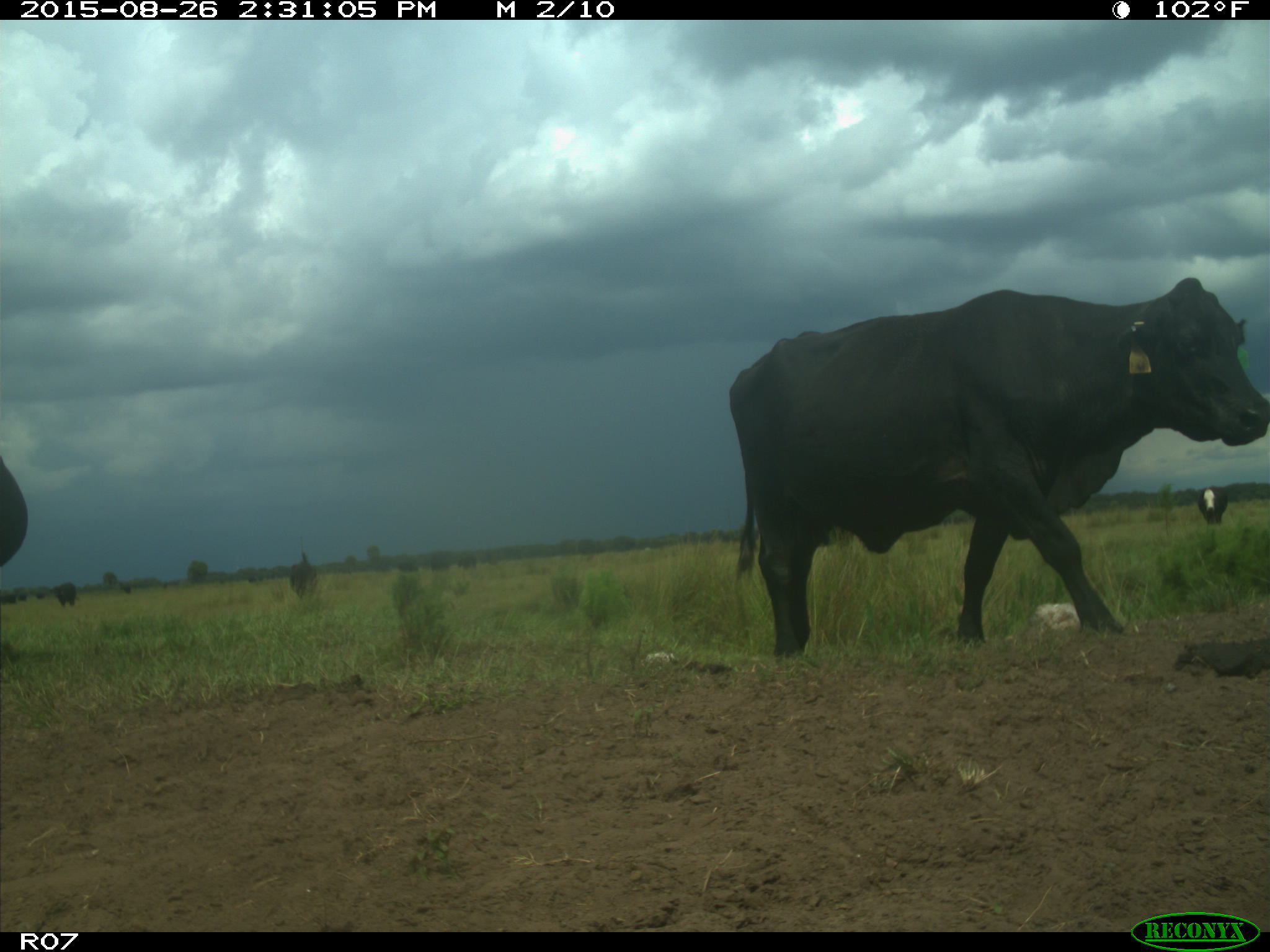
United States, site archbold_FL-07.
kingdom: Animalia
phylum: Chordata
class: Mammalia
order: Artiodactyla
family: Bovidae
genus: Bos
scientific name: Bos taurus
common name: domestic cow